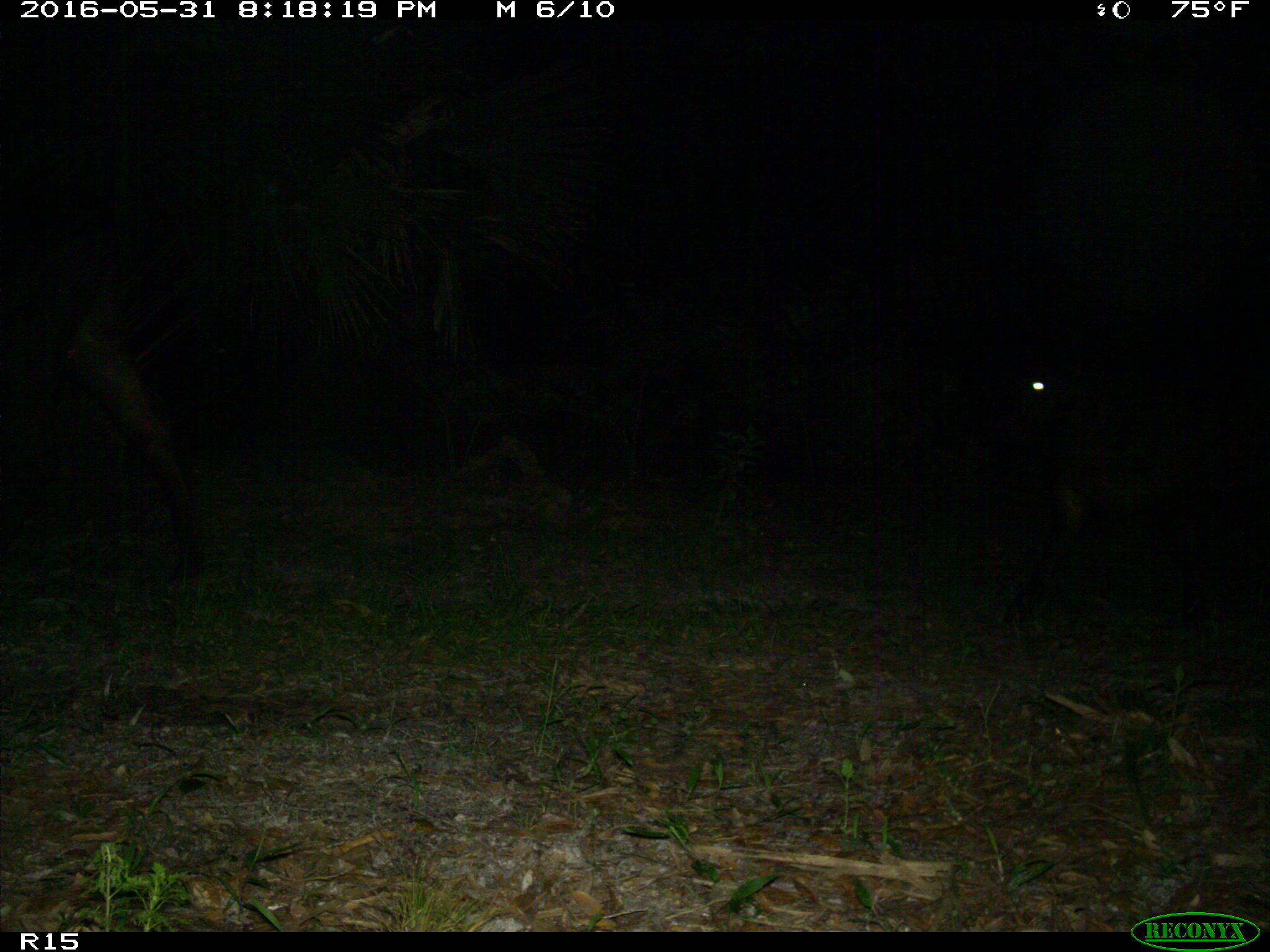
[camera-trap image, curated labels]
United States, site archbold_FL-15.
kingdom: Animalia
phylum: Chordata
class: Mammalia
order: Artiodactyla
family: Bovidae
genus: Bos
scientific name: Bos taurus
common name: domestic cow